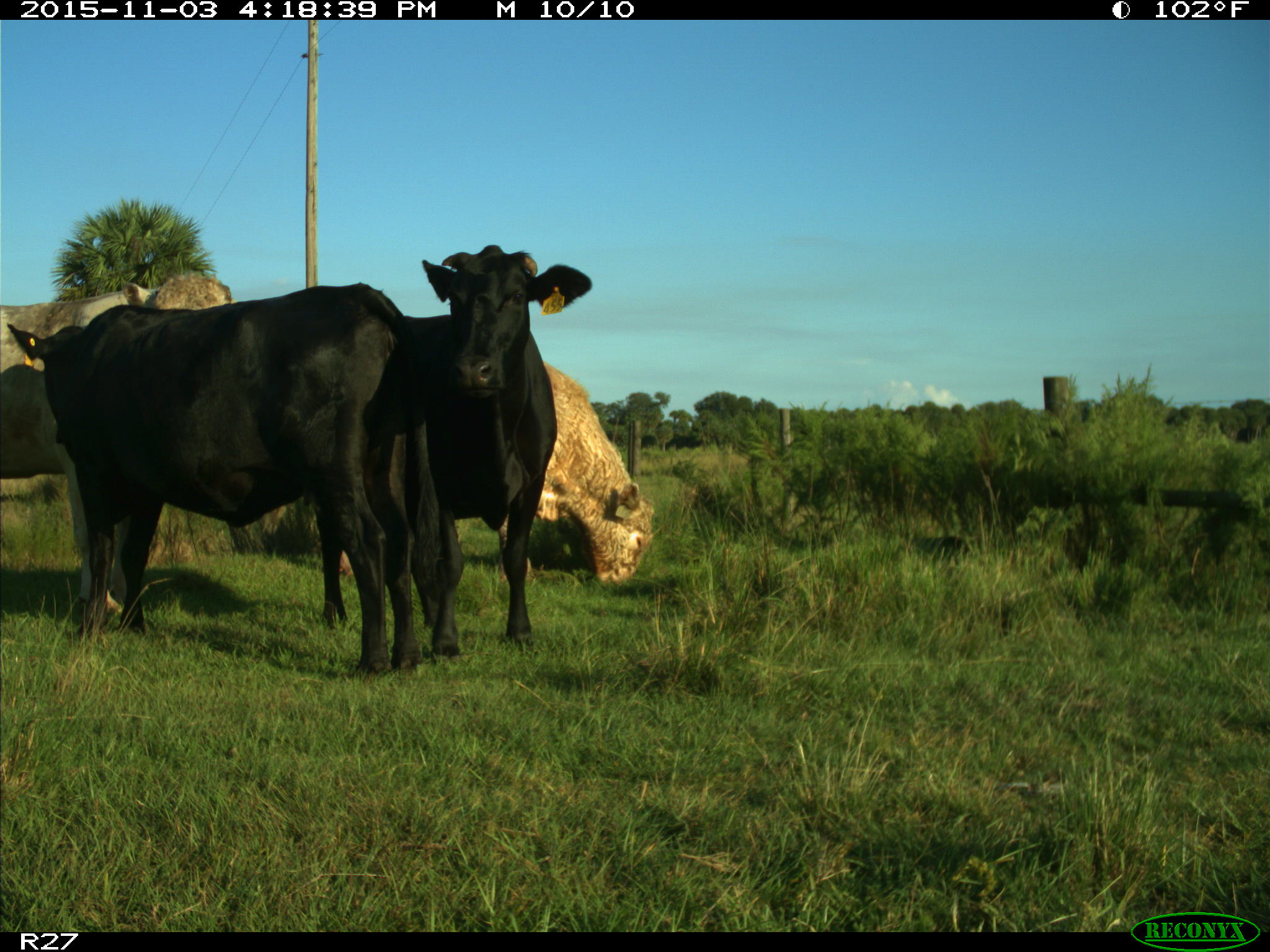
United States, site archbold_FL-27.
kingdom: Animalia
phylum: Chordata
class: Mammalia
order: Artiodactyla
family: Bovidae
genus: Bos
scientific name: Bos taurus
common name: domestic cow